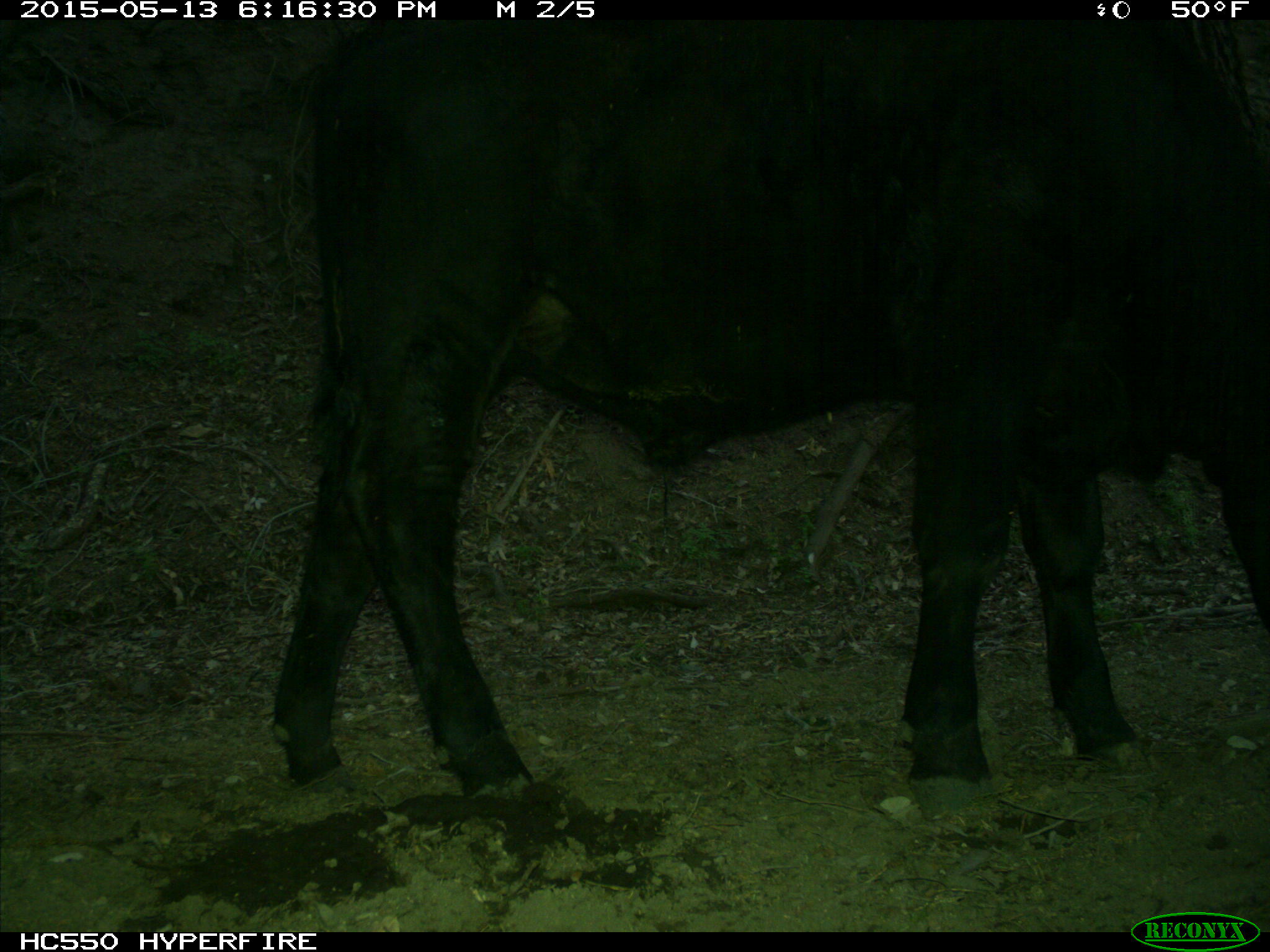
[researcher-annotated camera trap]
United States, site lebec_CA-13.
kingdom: Animalia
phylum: Chordata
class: Mammalia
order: Artiodactyla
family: Bovidae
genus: Bos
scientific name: Bos taurus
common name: domestic cow